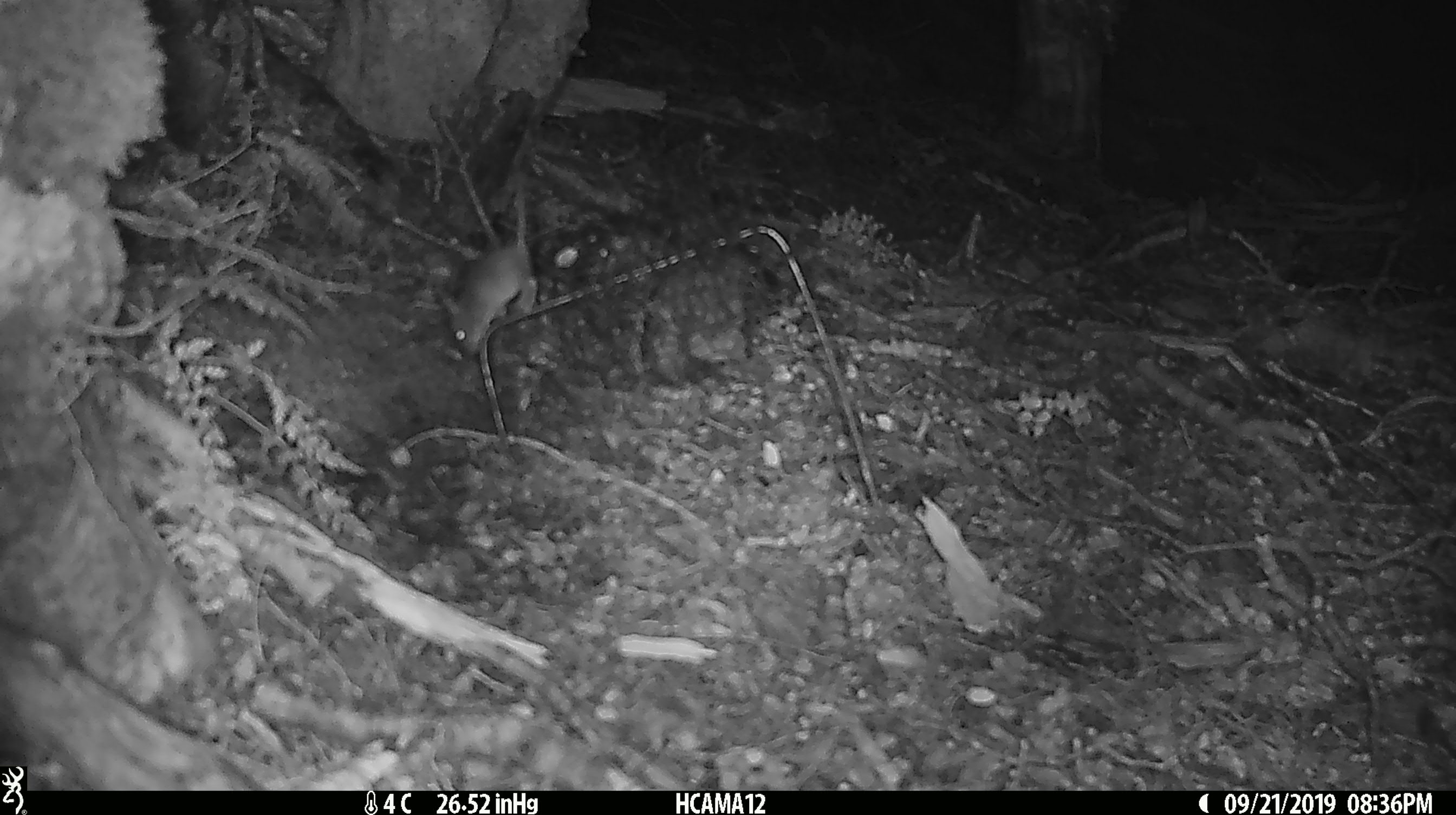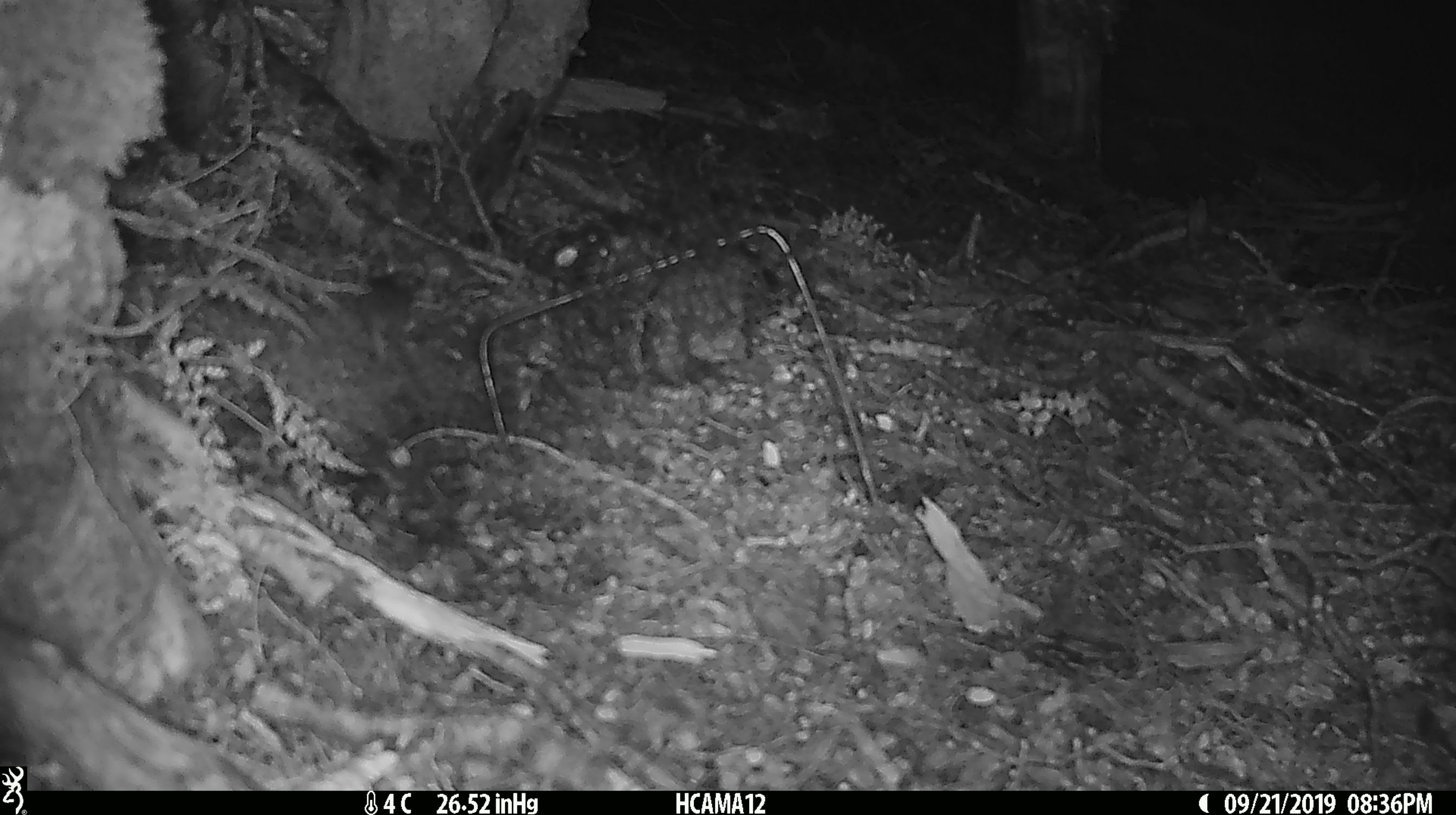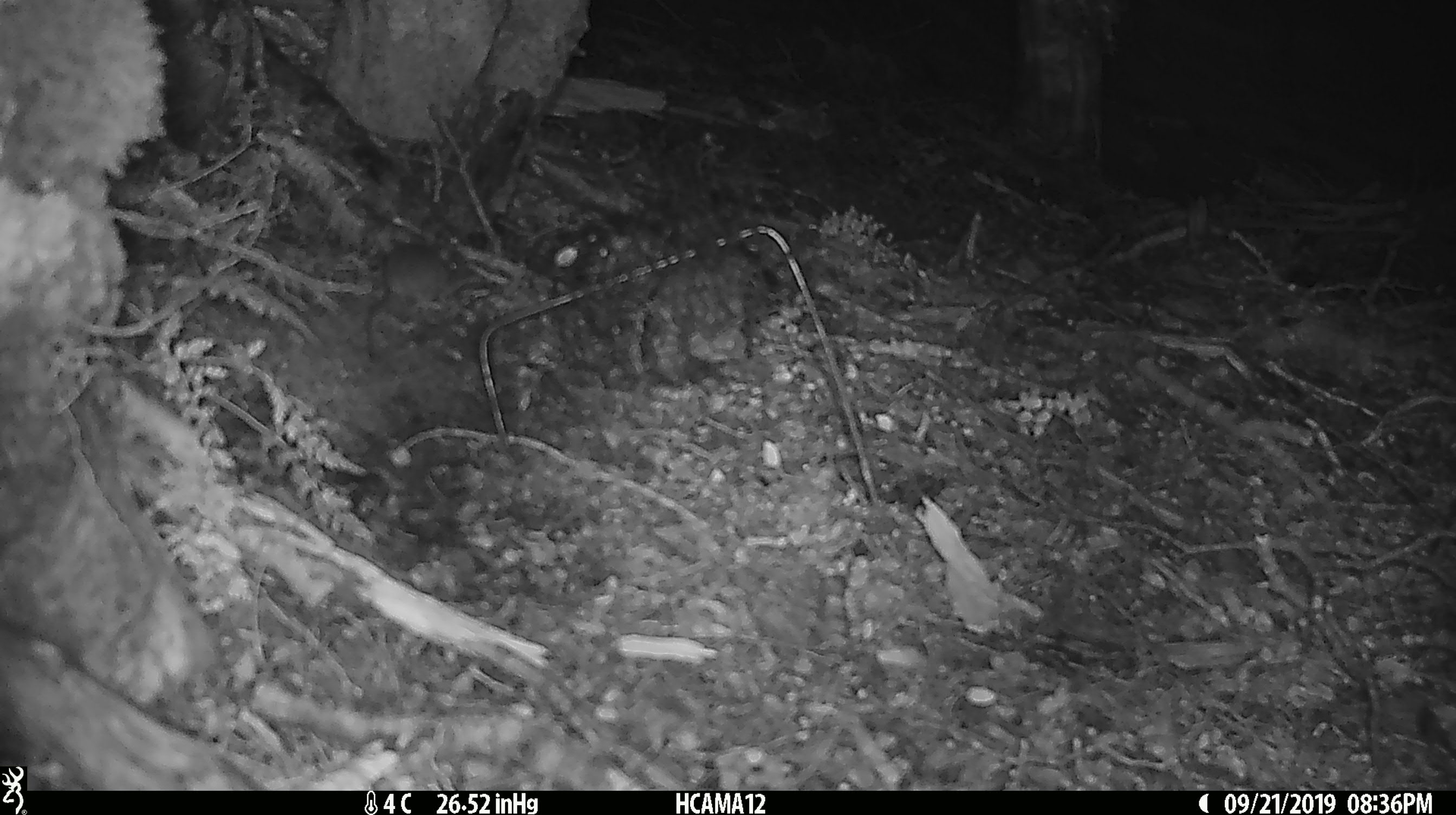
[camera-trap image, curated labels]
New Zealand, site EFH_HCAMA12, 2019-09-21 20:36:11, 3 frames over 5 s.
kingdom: Animalia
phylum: Chordata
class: Mammalia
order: Rodentia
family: Muridae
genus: Mus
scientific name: Mus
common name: mouse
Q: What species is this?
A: Mouse (Mus).